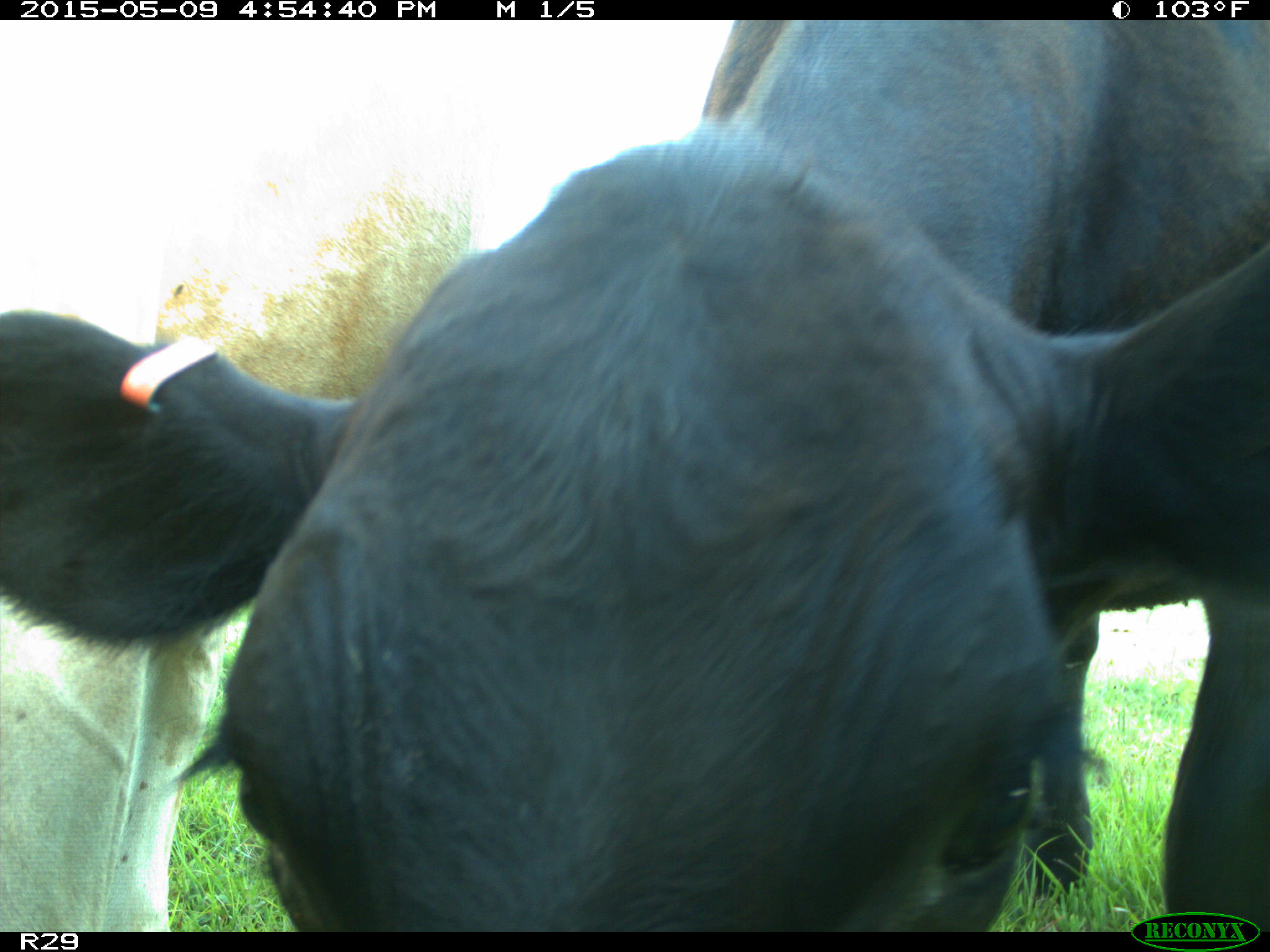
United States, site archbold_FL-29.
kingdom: Animalia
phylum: Chordata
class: Mammalia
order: Artiodactyla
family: Bovidae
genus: Bos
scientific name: Bos taurus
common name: domestic cow